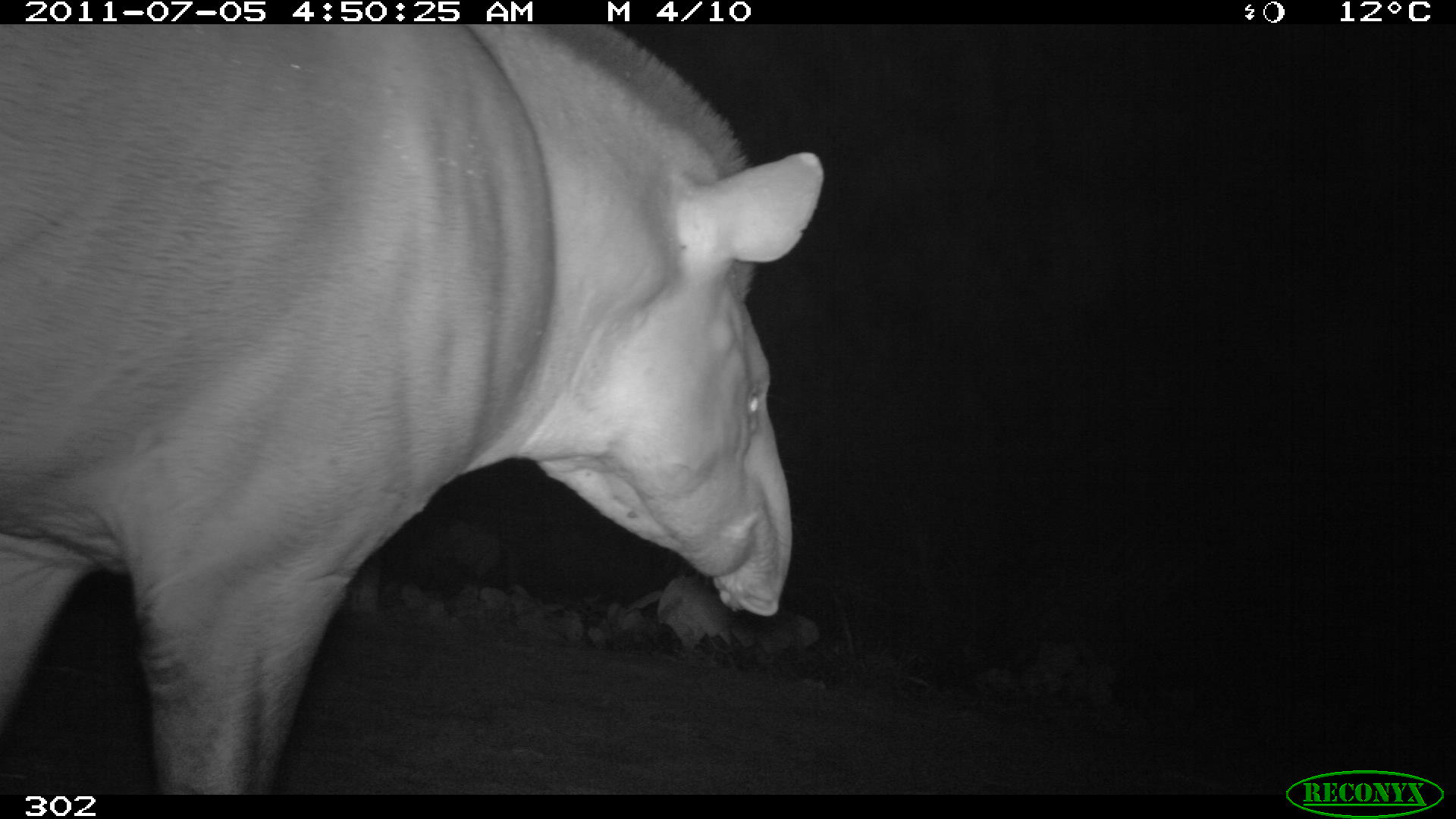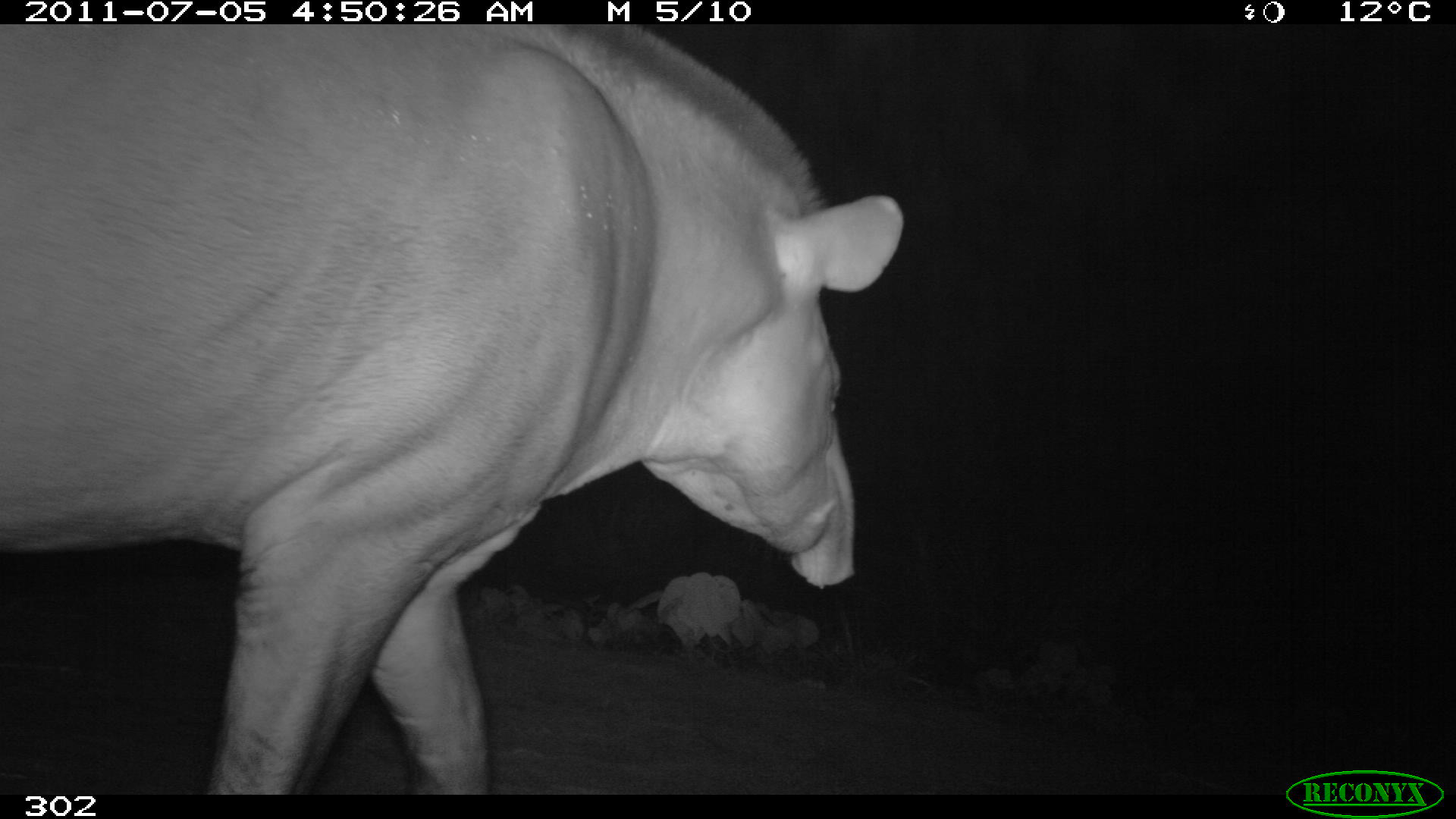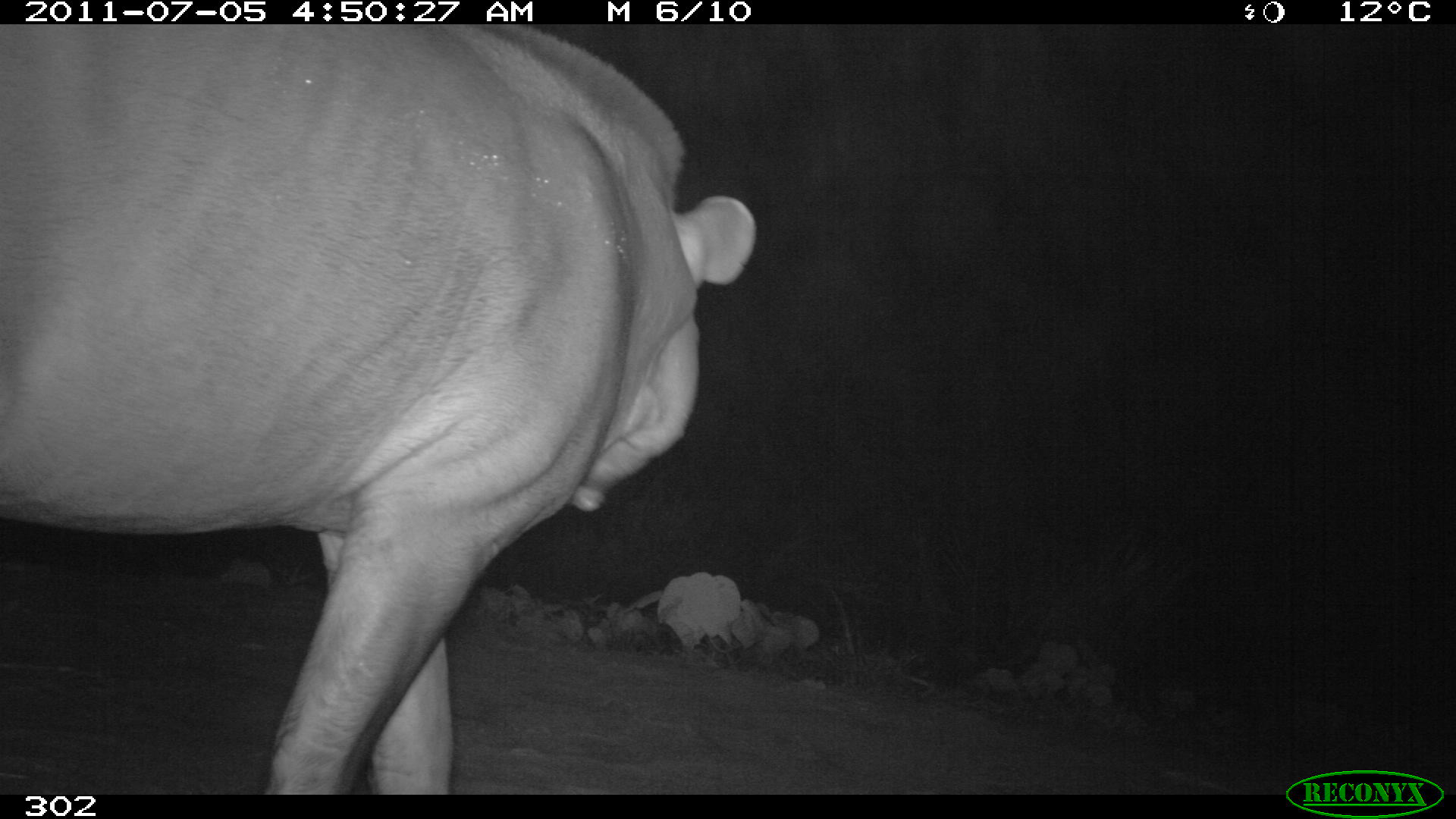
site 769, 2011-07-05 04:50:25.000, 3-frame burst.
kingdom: Animalia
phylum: Chordata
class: Mammalia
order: Perissodactyla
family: Tapiridae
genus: Tapirus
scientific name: Tapirus terrestris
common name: south american tapir